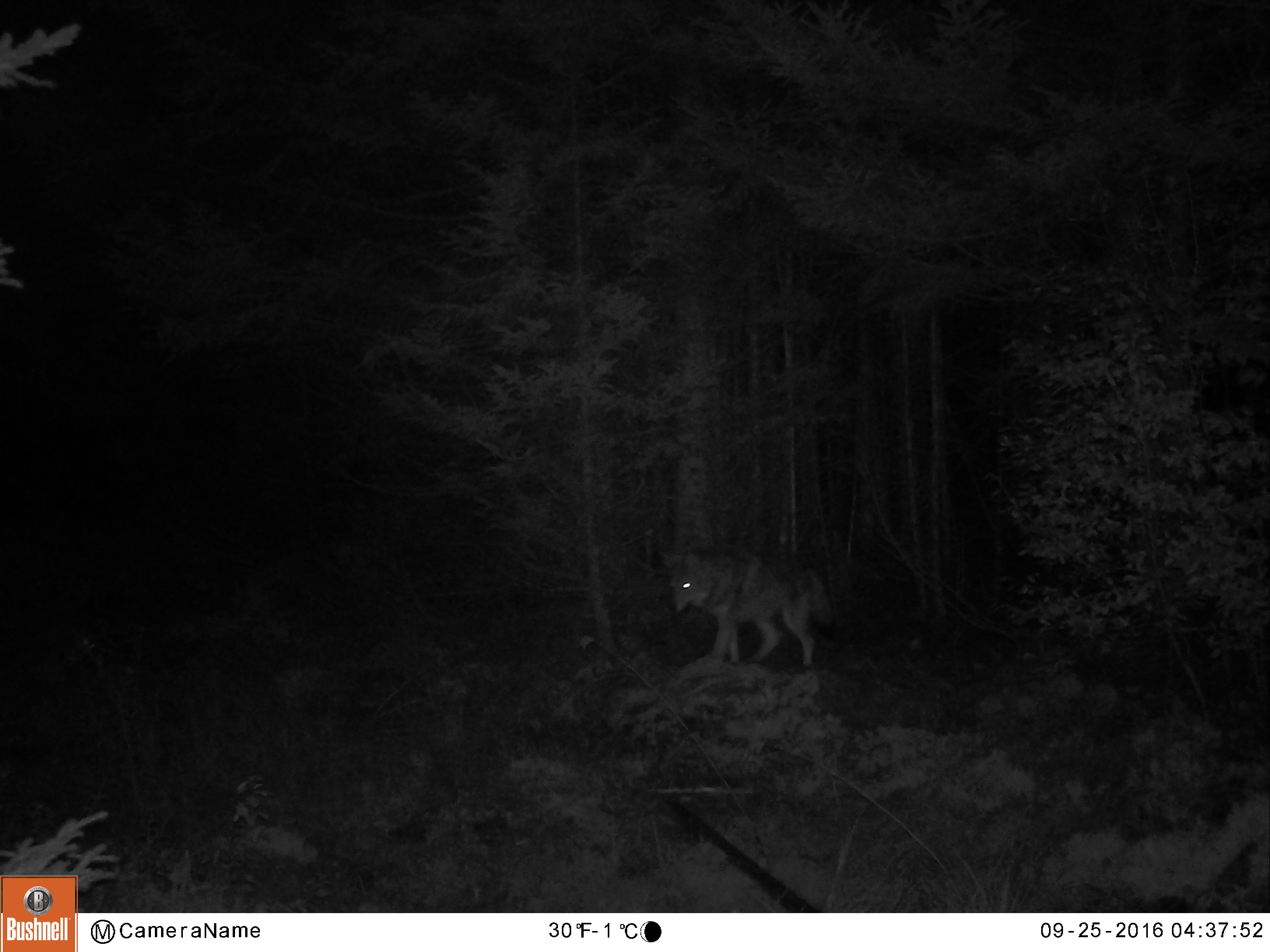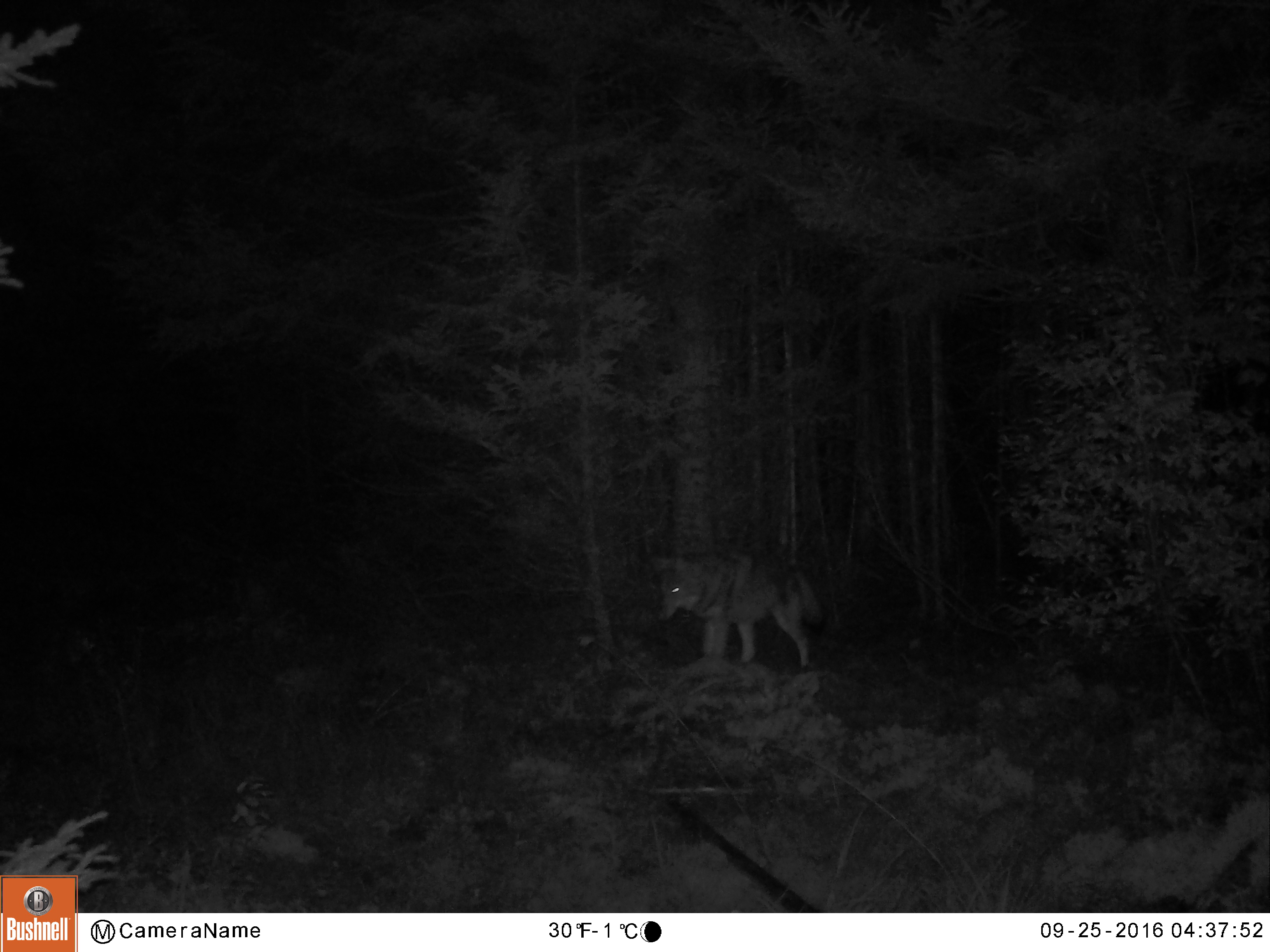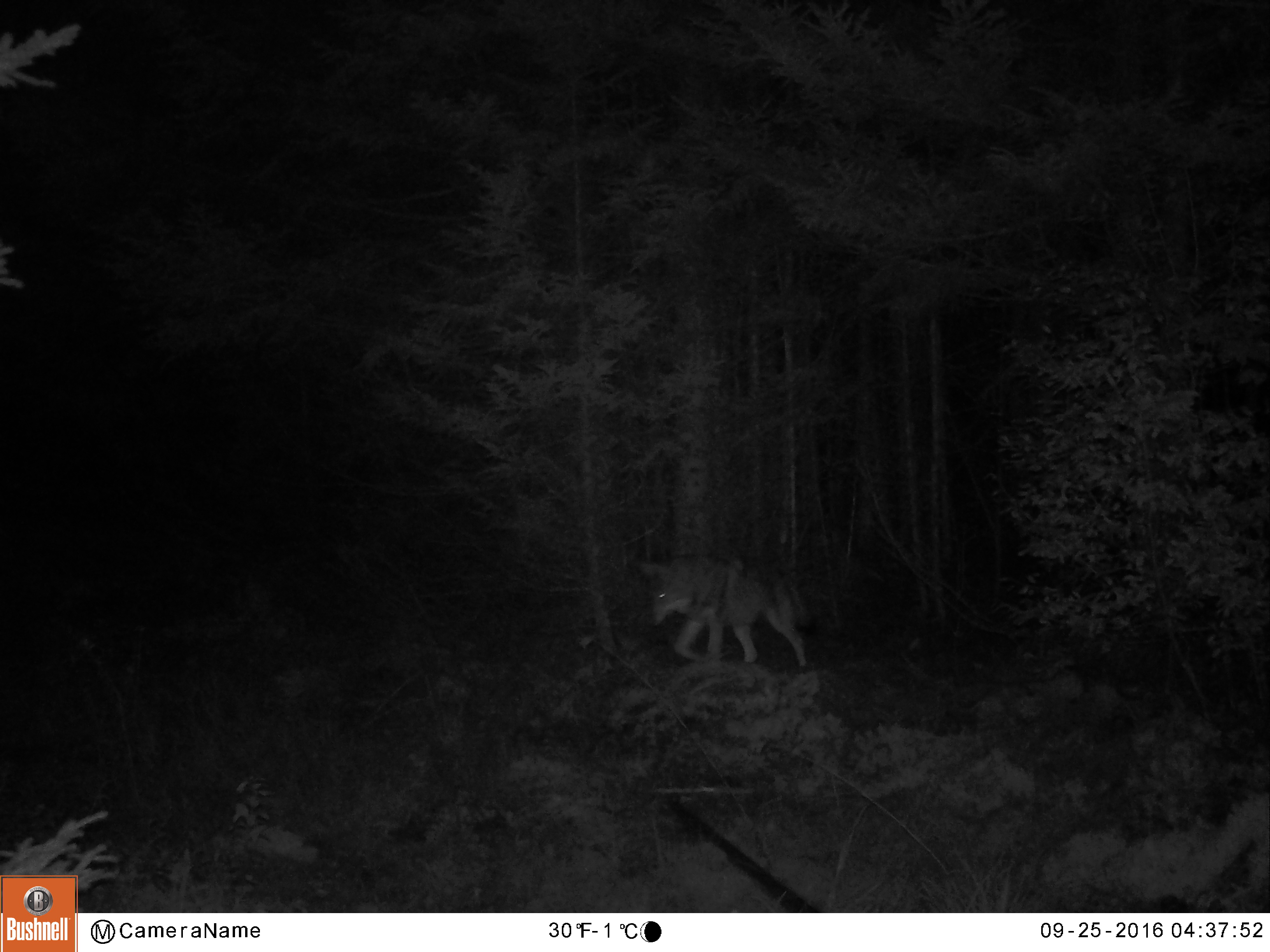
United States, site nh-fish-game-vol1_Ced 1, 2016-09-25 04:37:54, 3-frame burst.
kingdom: Animalia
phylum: Chordata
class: Mammalia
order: Carnivora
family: Canidae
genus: Canis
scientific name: Canis latrans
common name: coyote